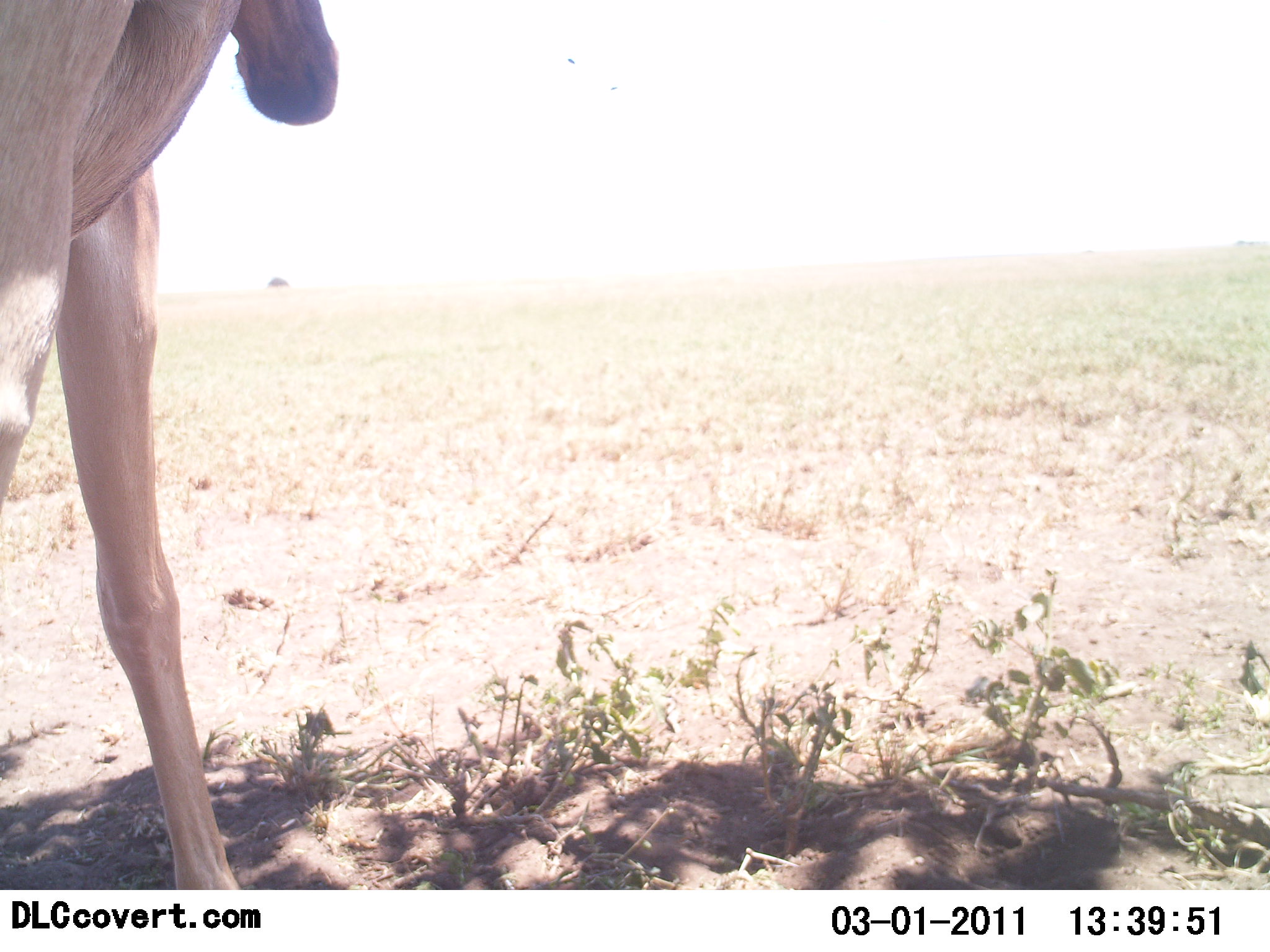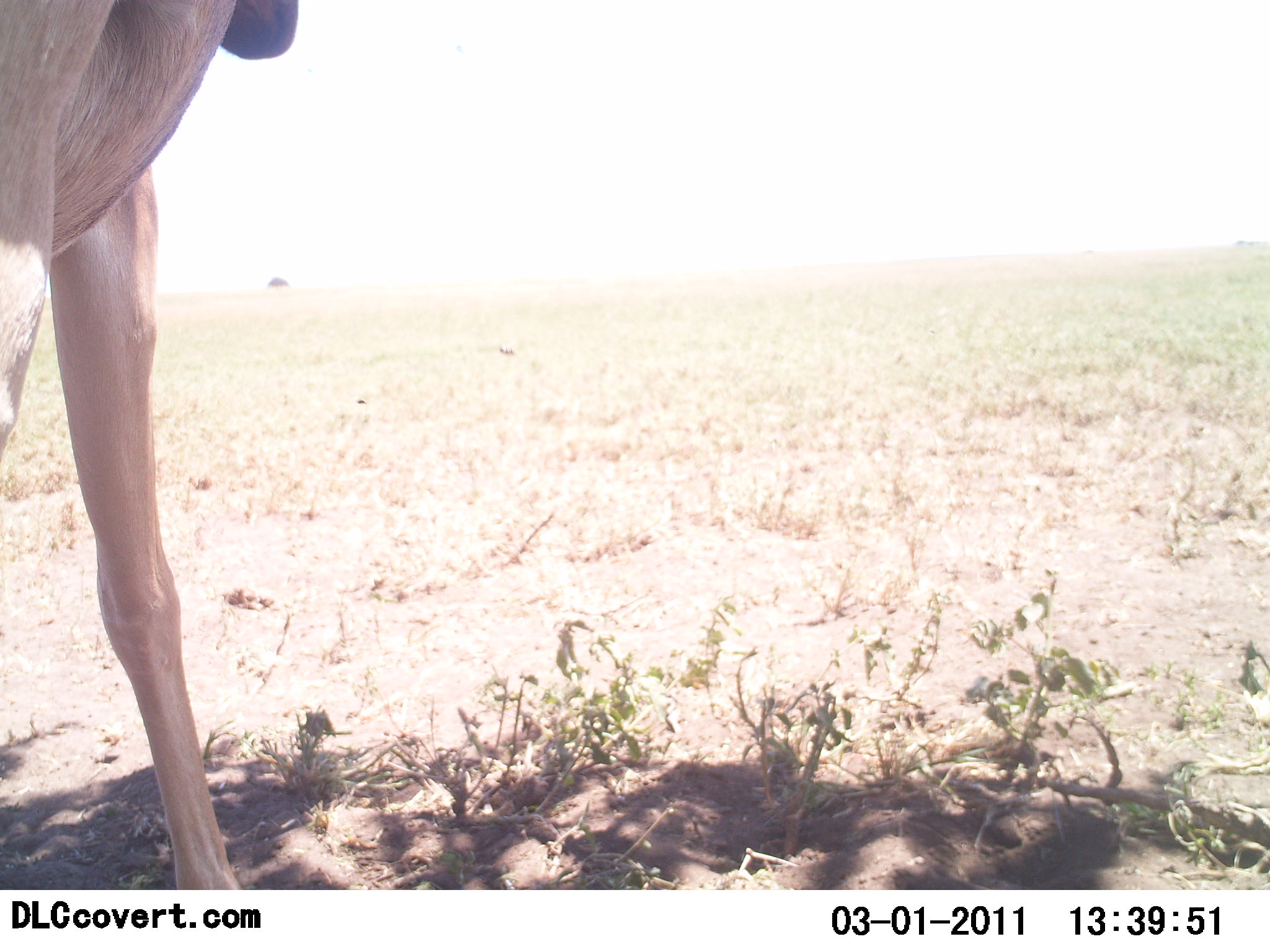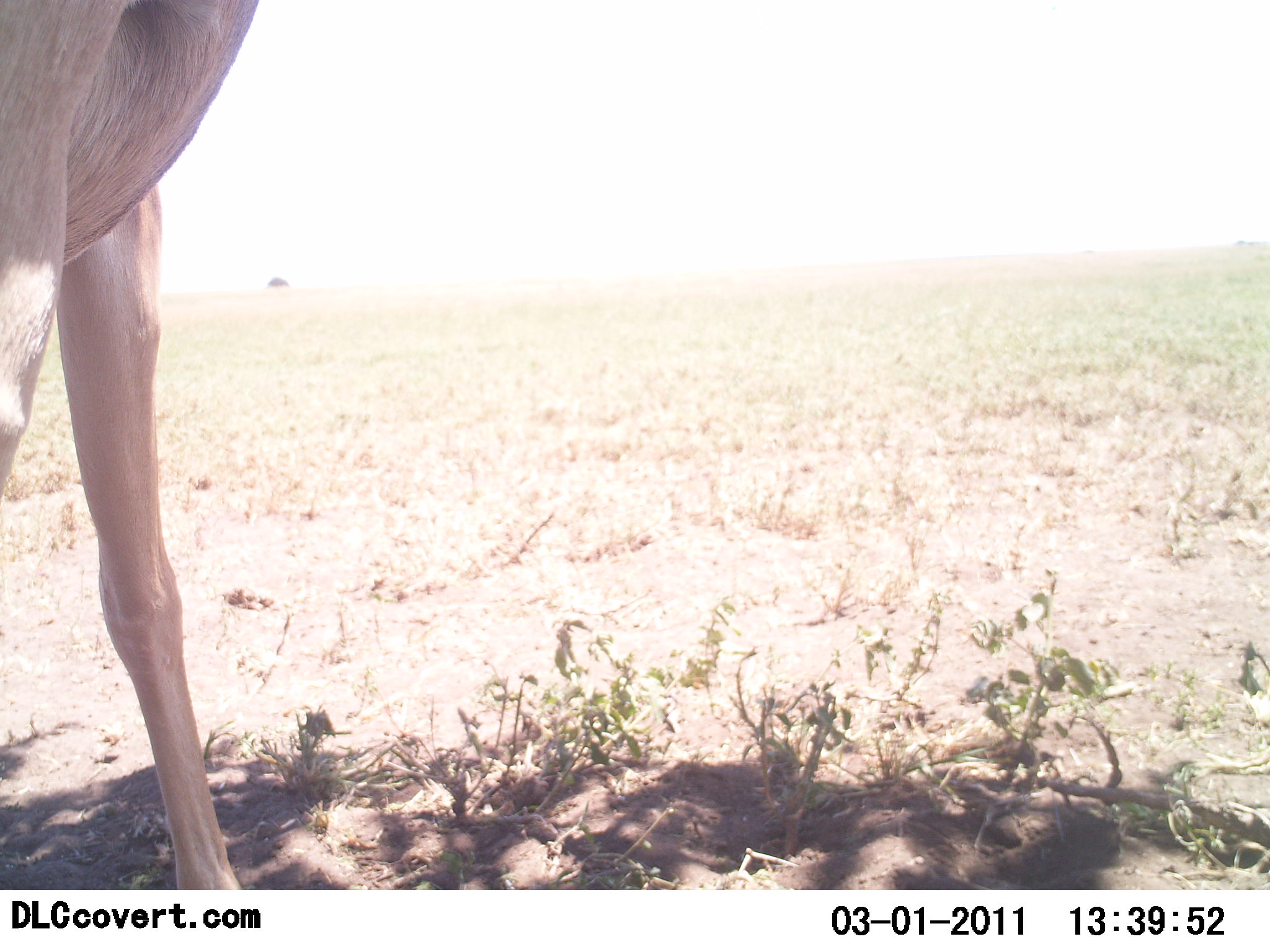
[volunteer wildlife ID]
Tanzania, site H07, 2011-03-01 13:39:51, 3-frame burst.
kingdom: Animalia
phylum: Chordata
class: Mammalia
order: Artiodactyla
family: Bovidae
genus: Alcelaphus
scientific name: Alcelaphus buselaphus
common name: hartebeest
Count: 1.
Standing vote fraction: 89%.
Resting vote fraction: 11%.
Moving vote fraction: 11%.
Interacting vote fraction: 0%.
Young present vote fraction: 0%.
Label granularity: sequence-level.